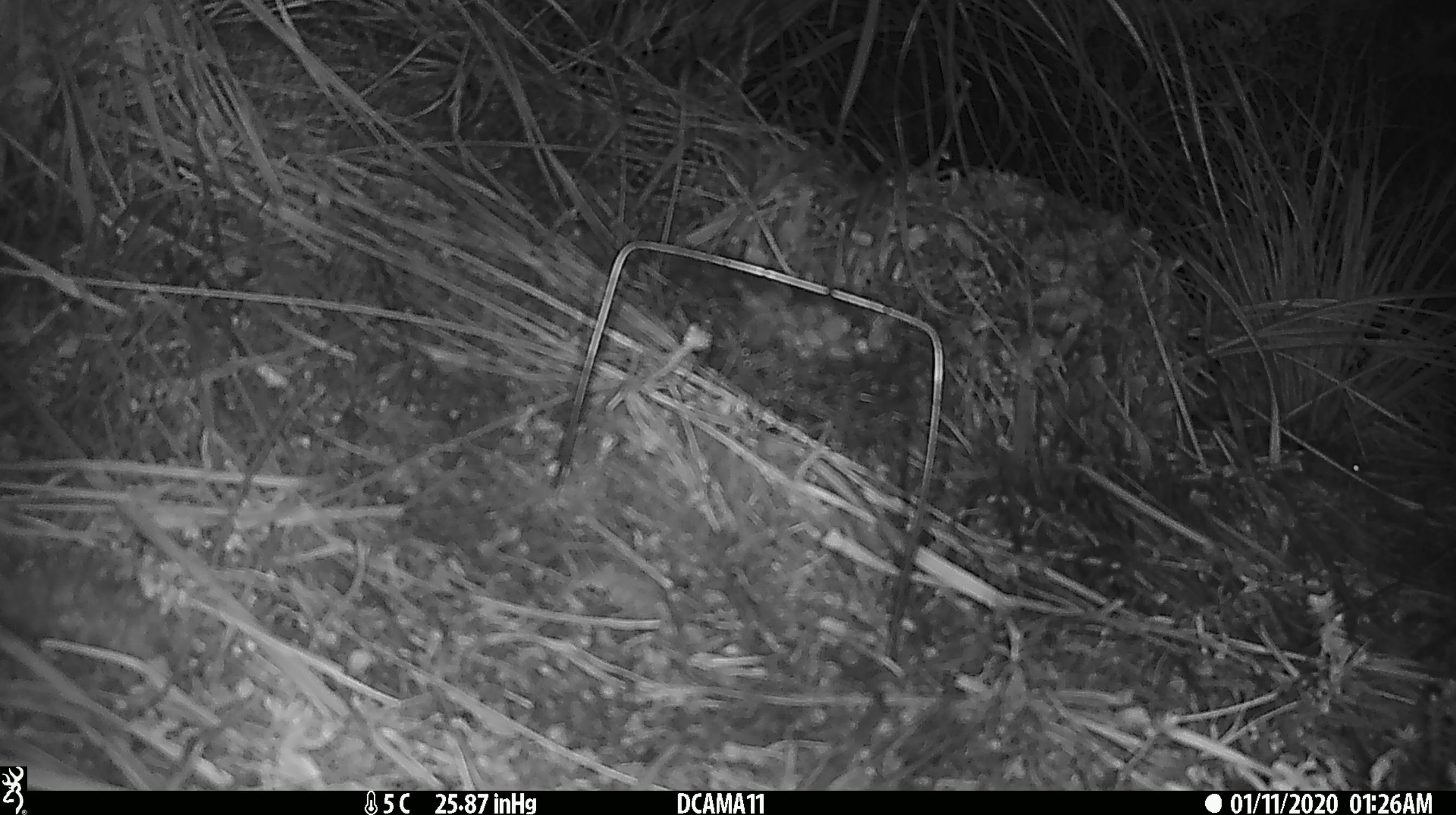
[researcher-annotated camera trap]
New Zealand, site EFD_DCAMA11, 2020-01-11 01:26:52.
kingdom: Animalia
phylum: Chordata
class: Mammalia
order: Rodentia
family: Muridae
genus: Mus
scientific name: Mus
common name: mouse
Mouse (Mus).